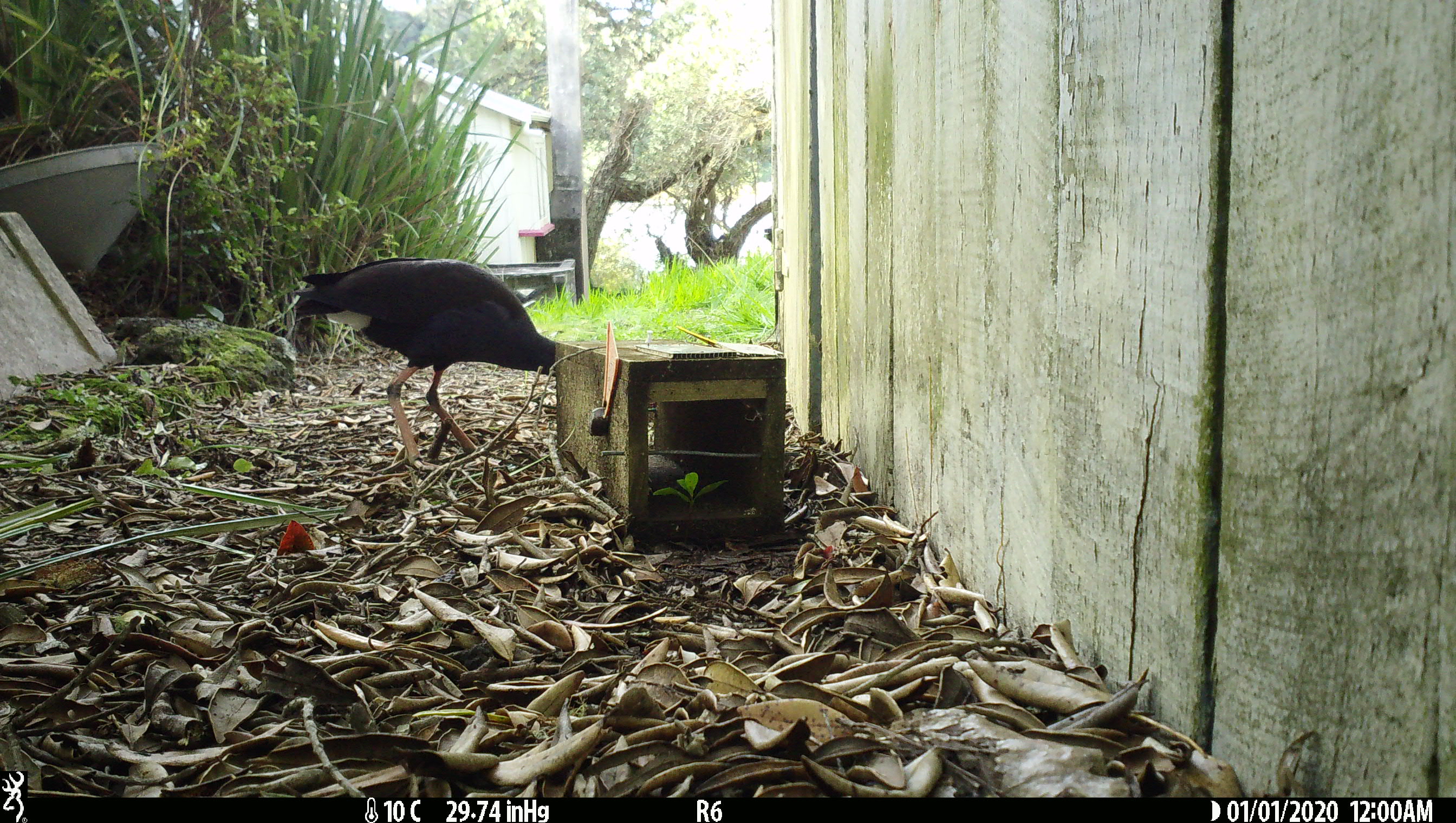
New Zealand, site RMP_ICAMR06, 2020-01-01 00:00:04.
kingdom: Animalia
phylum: Chordata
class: Aves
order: Gruiformes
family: Rallidae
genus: Porphyrio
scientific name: Porphyrio melanotus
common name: australasian swamphen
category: pukeko